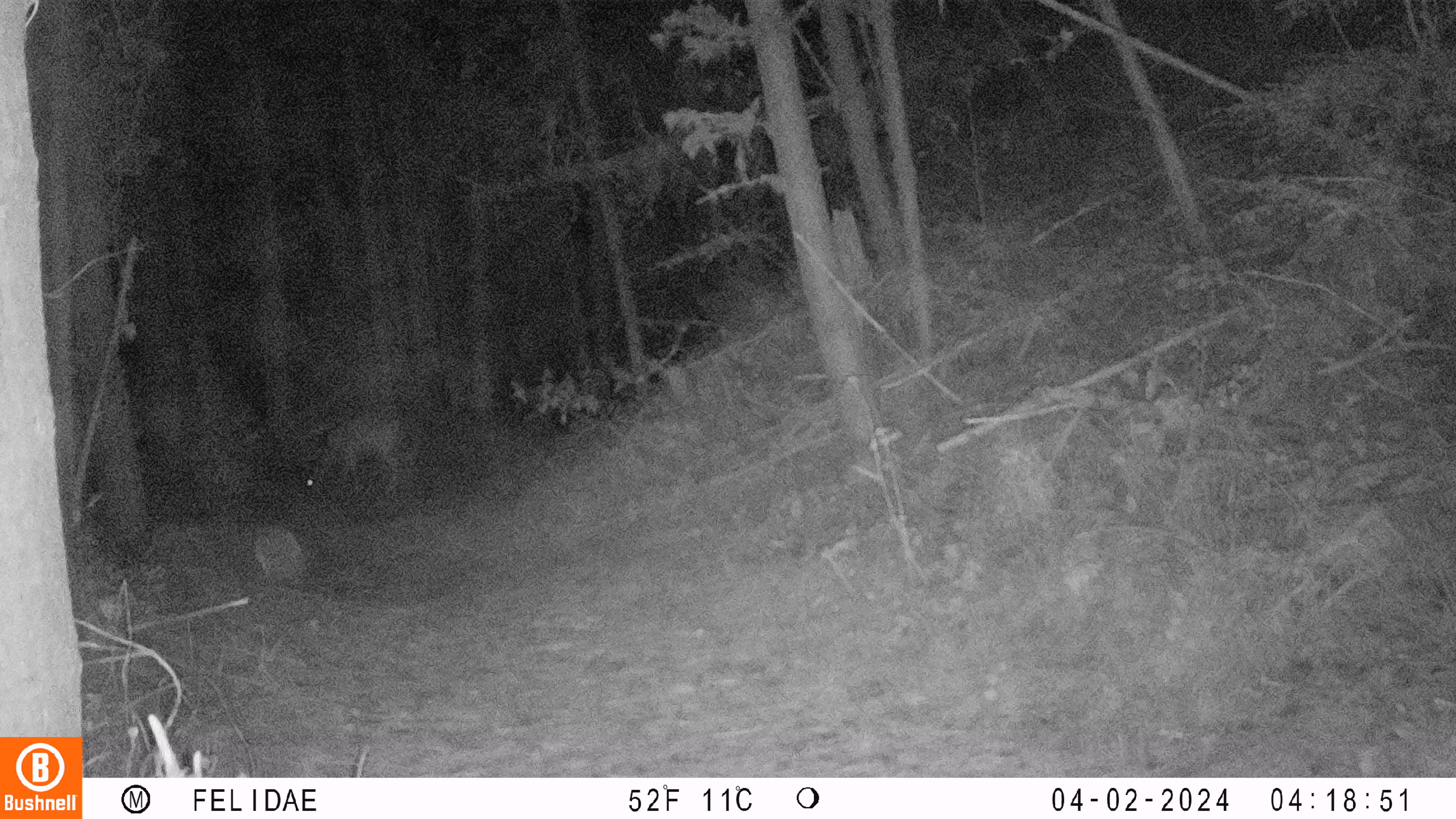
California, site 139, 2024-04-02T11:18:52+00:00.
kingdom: Animalia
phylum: Chordata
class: Mammalia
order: Artiodactyla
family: Cervidae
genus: Odocoileus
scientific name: Odocoileus hemionus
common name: mule deer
Mule deer (Odocoileus hemionus).